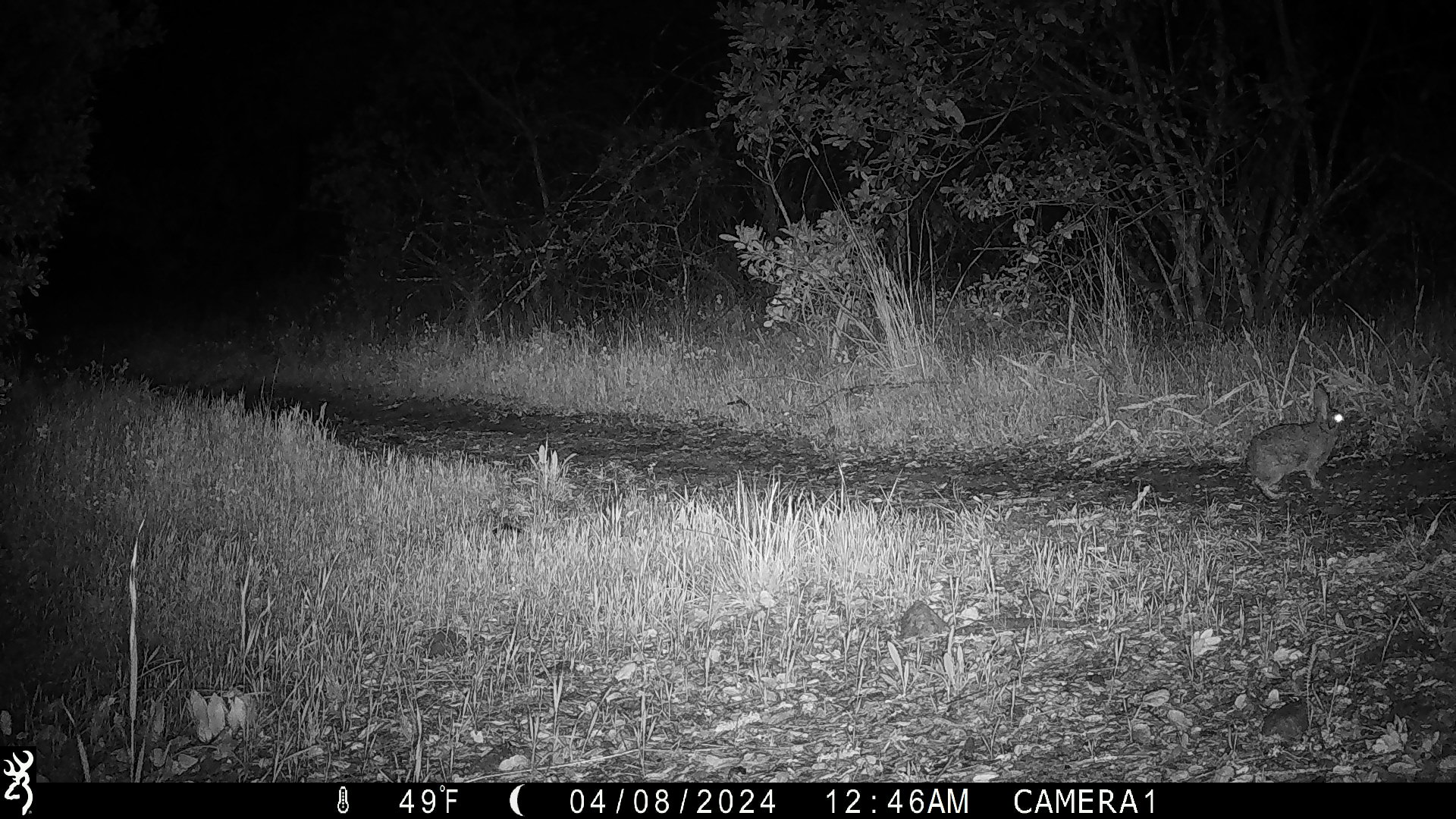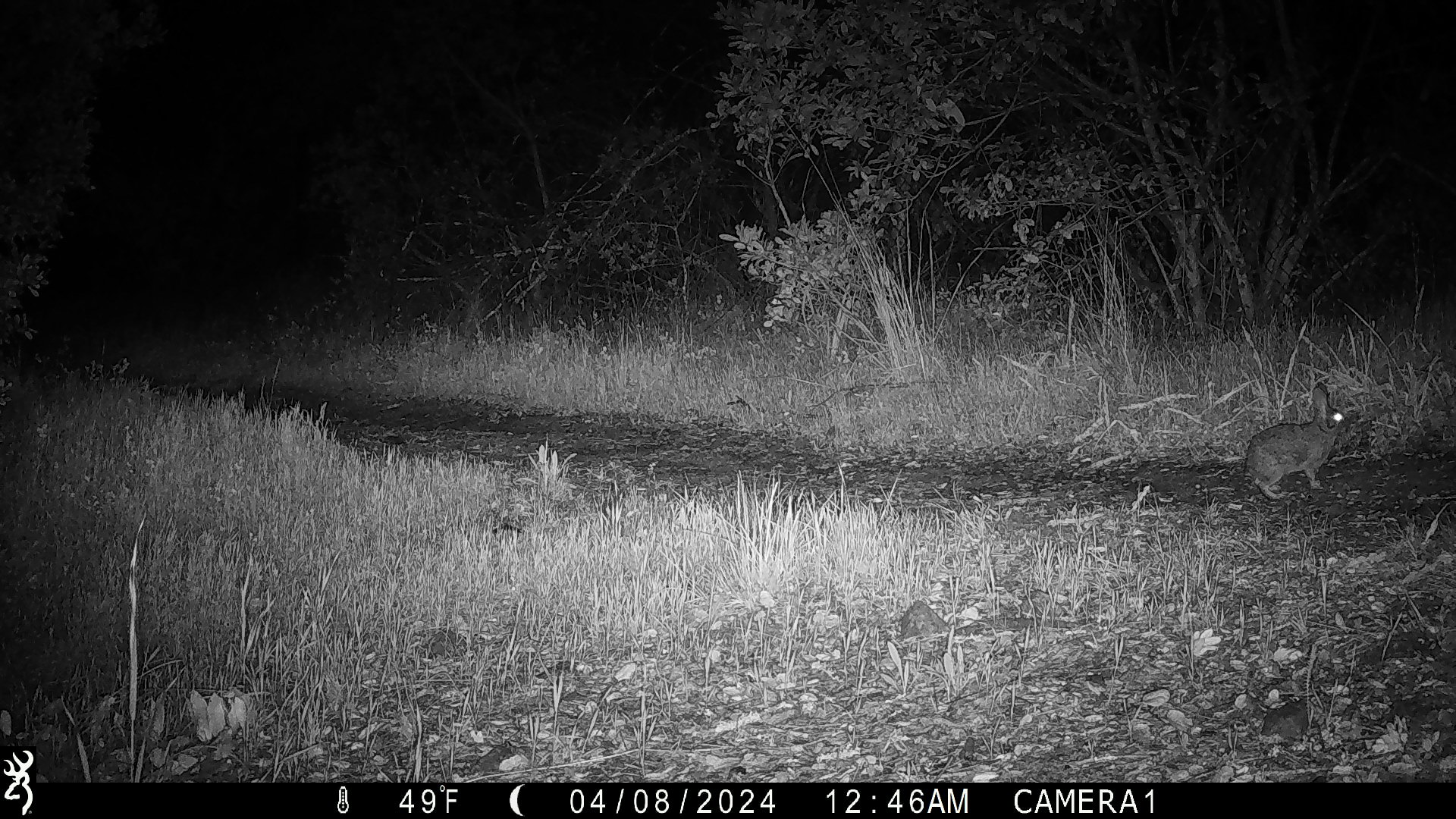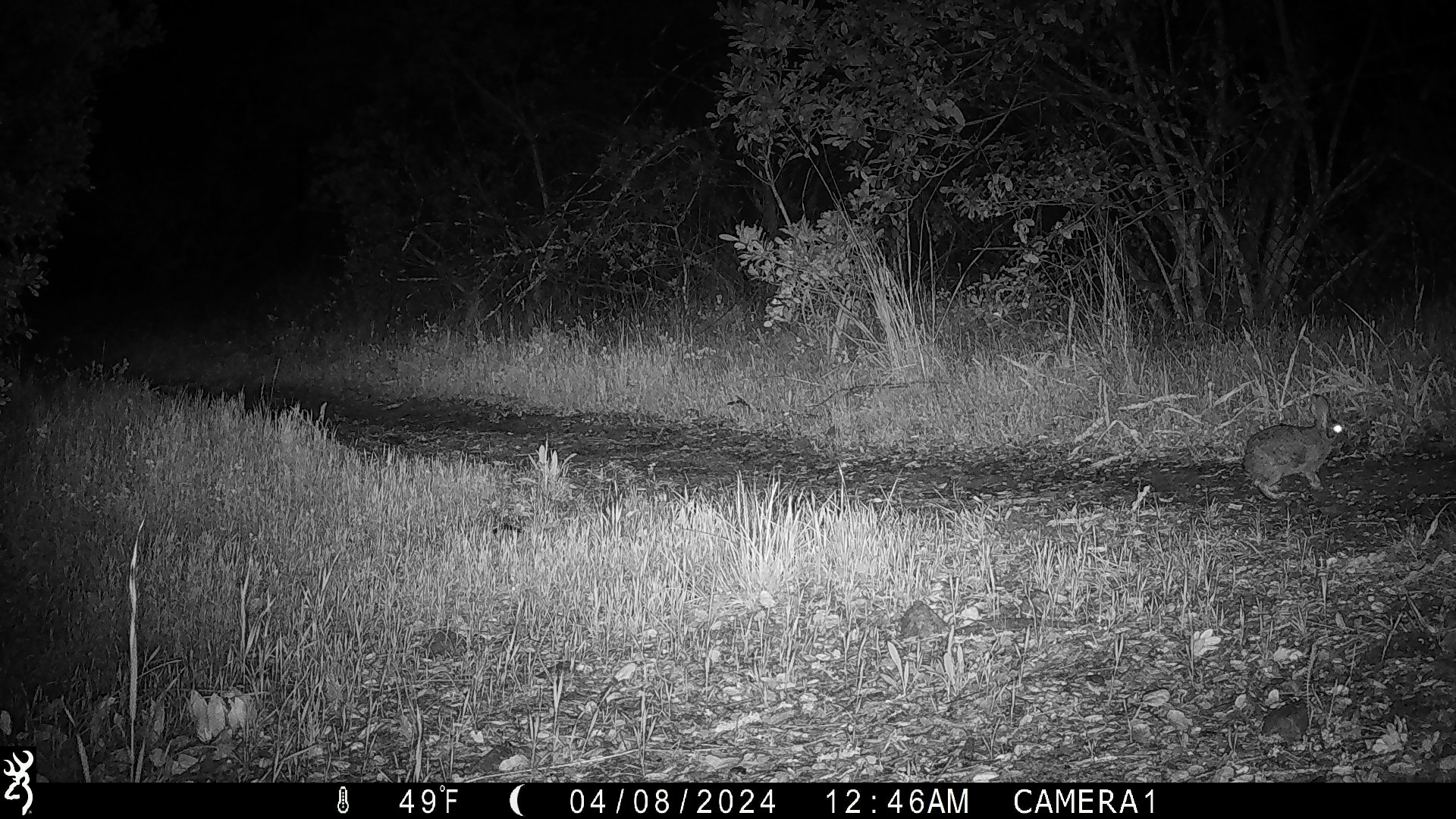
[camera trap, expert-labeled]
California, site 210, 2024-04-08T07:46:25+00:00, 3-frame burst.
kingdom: Animalia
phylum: Chordata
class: Mammalia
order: Lagomorpha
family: Leporidae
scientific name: Leporidae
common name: rabbit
Rabbit (Leporidae).